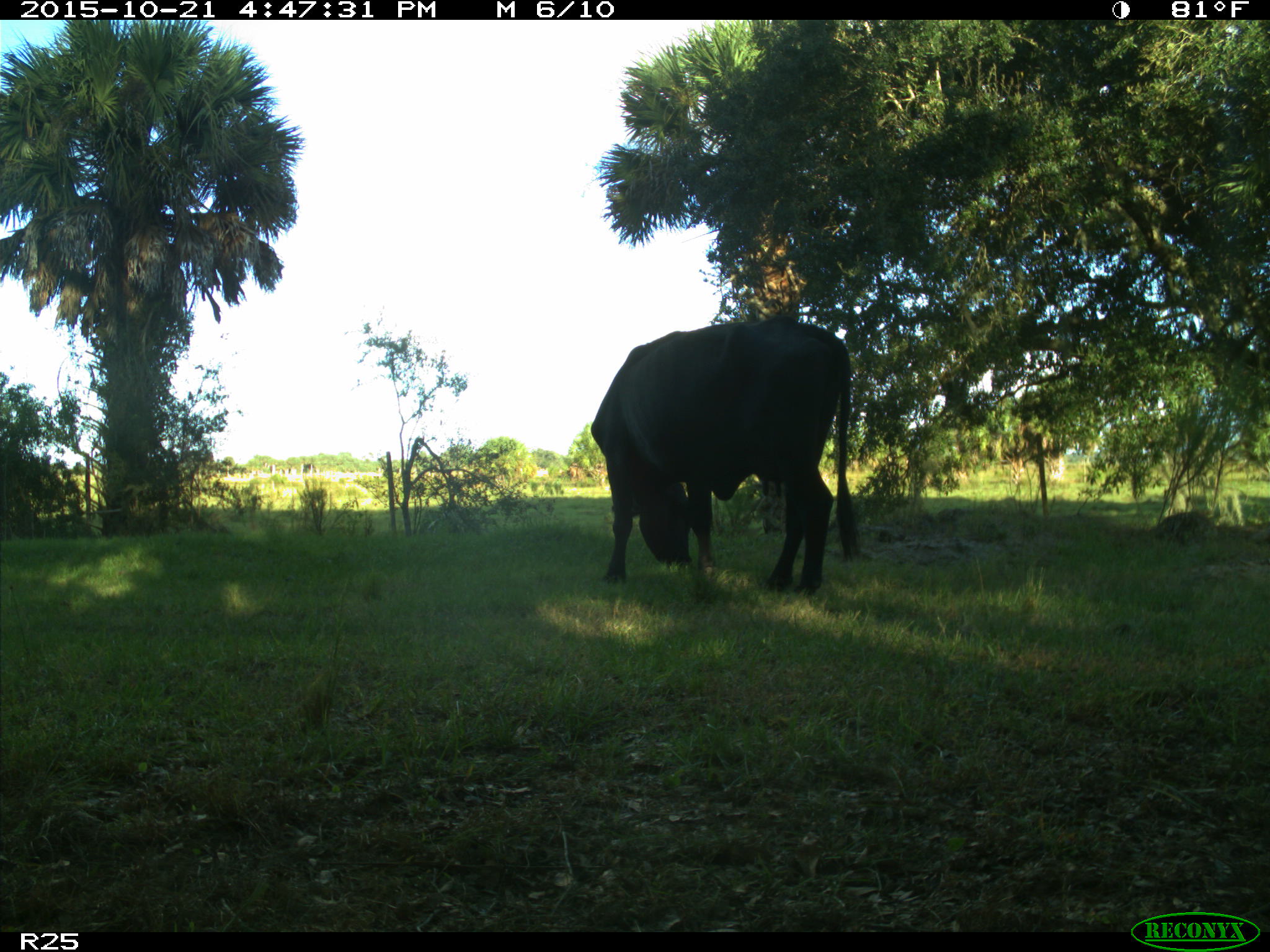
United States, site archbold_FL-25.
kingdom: Animalia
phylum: Chordata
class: Mammalia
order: Artiodactyla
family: Bovidae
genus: Bos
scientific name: Bos taurus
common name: domestic cow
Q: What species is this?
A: Bos taurus (domestic cow).